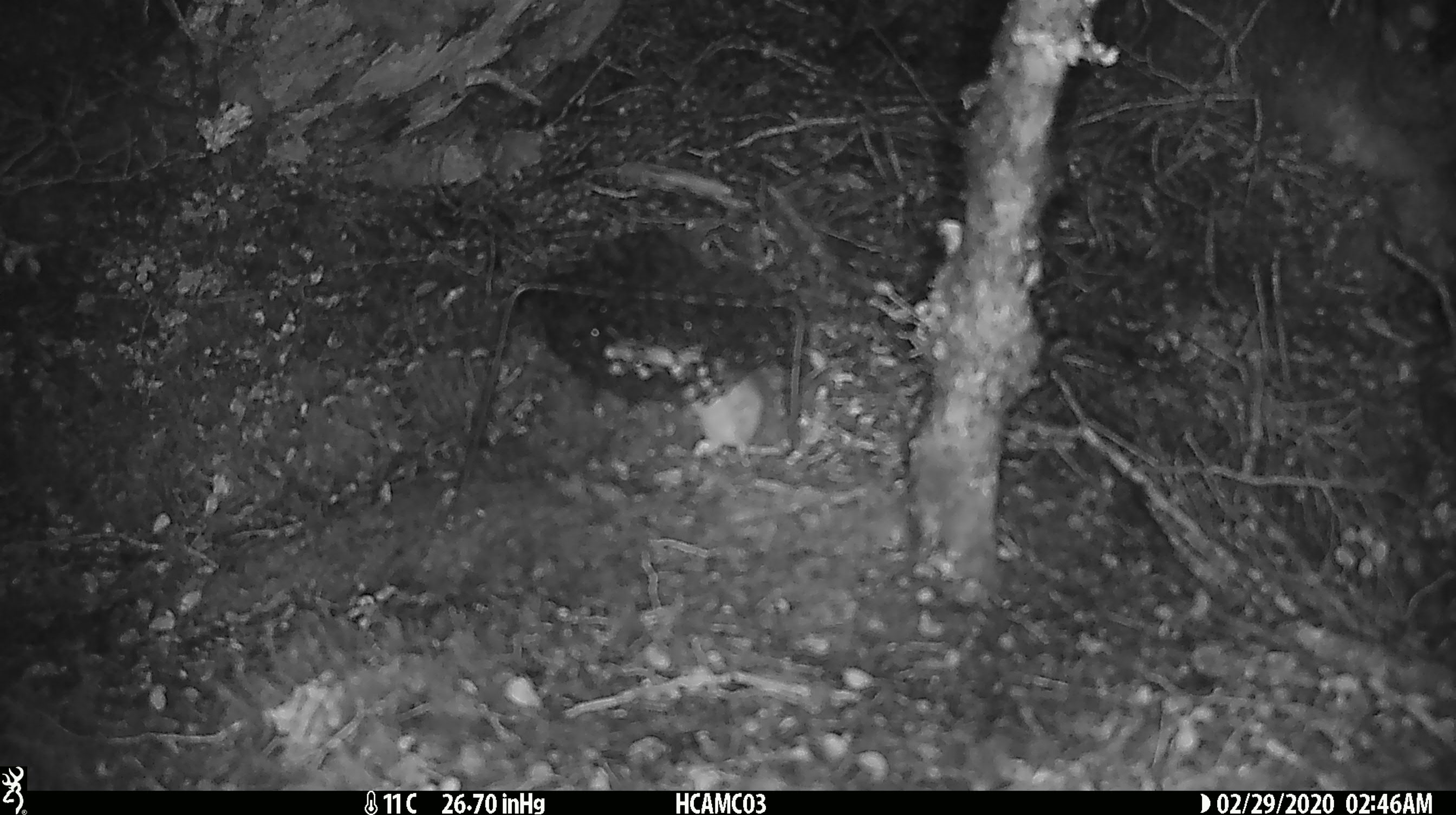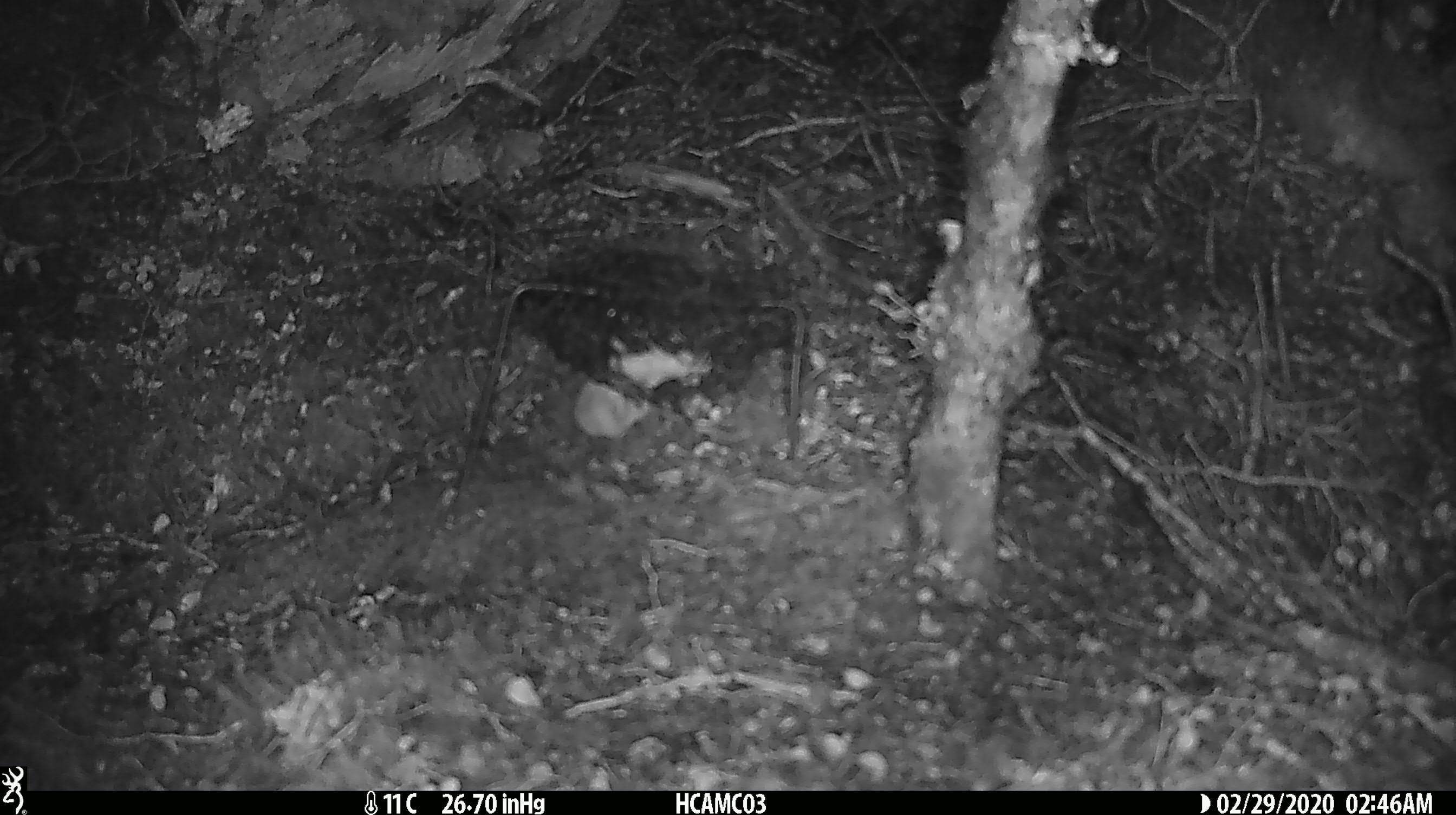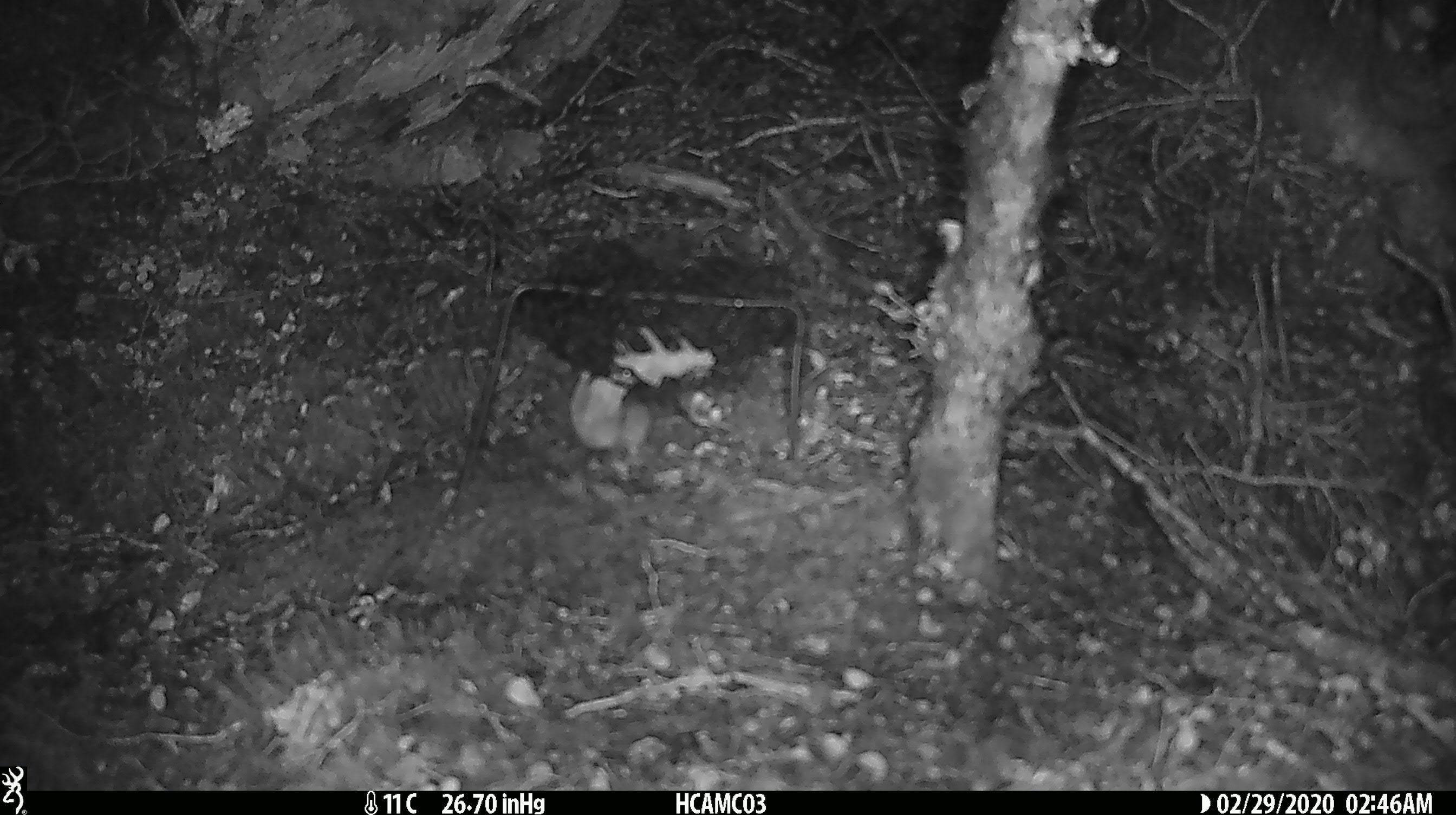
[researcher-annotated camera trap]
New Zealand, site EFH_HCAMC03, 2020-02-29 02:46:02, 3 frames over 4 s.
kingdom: Animalia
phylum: Chordata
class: Mammalia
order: Rodentia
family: Muridae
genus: Mus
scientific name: Mus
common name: mouse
Mouse (Mus).